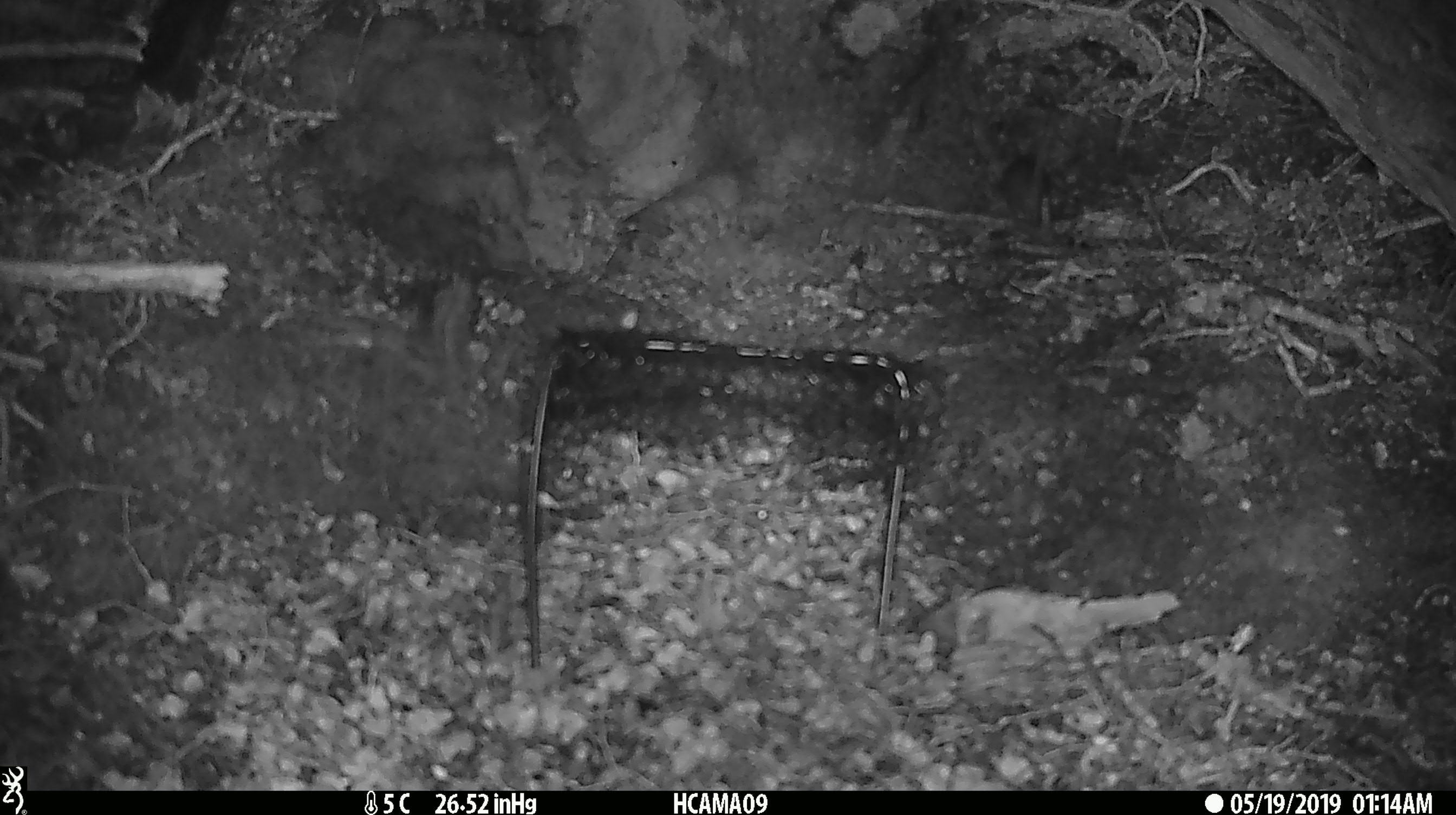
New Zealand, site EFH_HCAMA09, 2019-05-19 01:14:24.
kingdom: Animalia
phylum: Chordata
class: Mammalia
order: Rodentia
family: Muridae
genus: Rattus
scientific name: Rattus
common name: rat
Rat (Rattus).